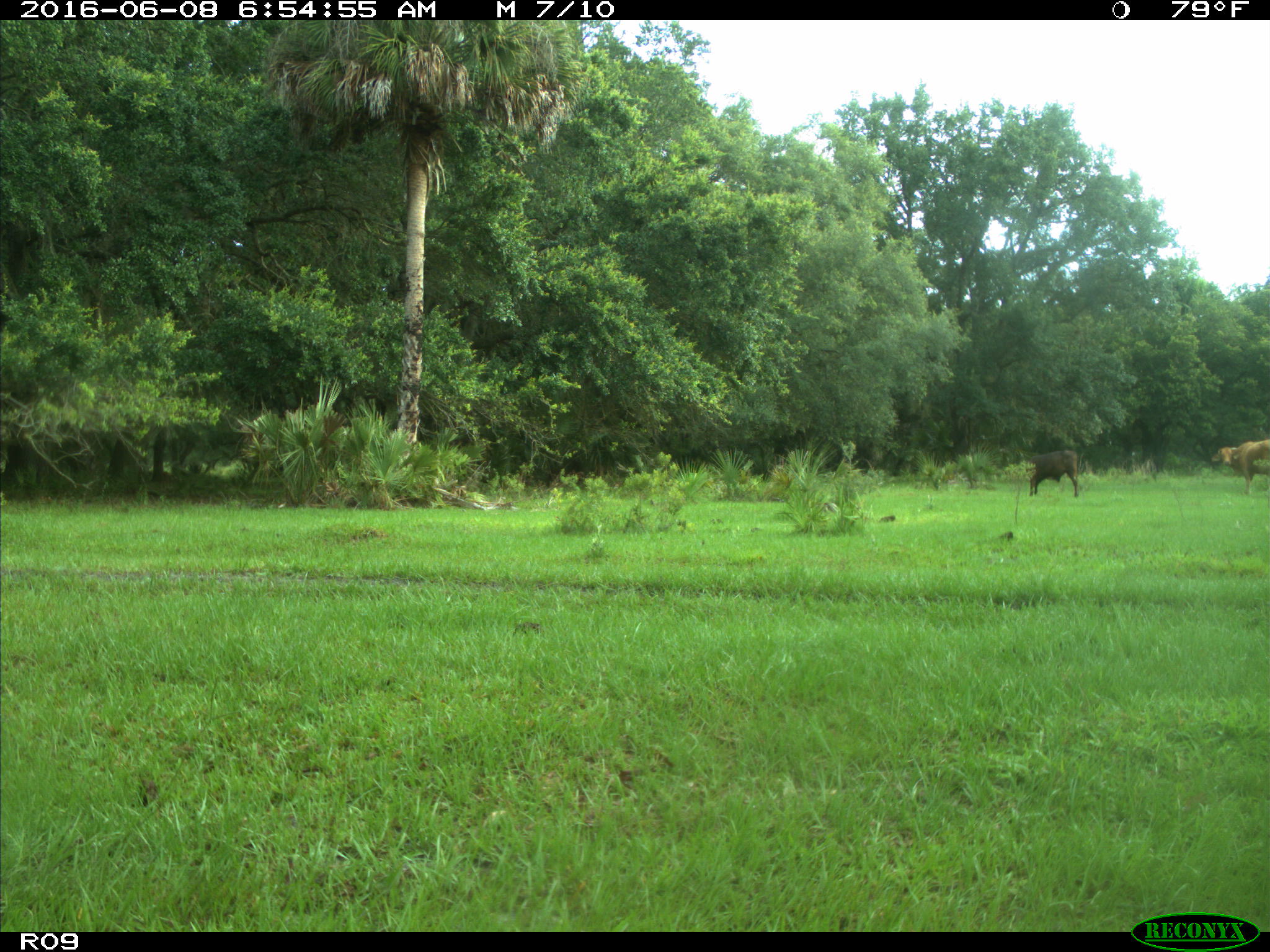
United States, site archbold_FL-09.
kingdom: Animalia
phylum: Chordata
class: Mammalia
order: Artiodactyla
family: Bovidae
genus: Bos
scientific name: Bos taurus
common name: domestic cow